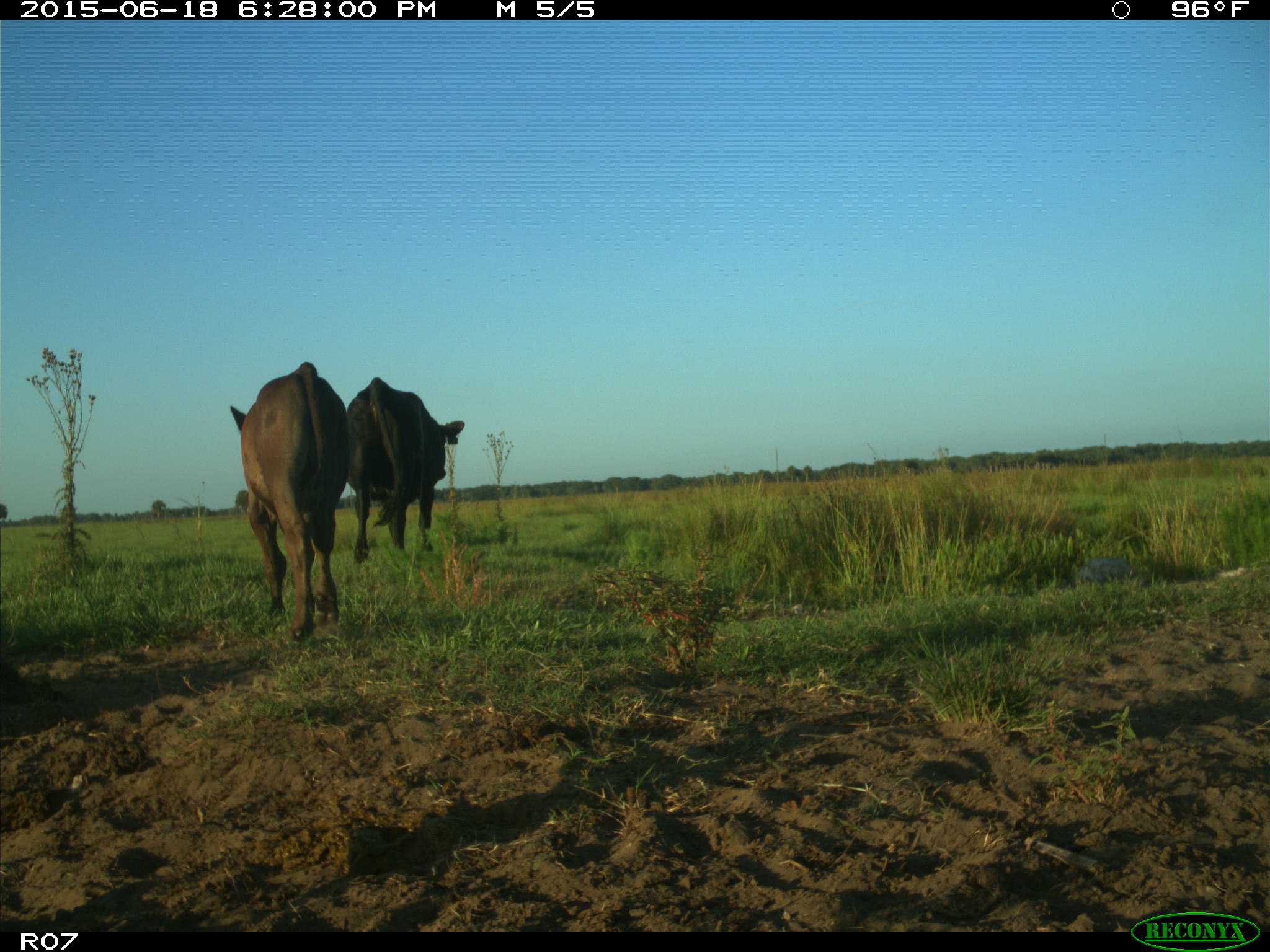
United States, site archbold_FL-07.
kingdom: Animalia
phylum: Chordata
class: Mammalia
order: Artiodactyla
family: Bovidae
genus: Bos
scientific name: Bos taurus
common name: domestic cow